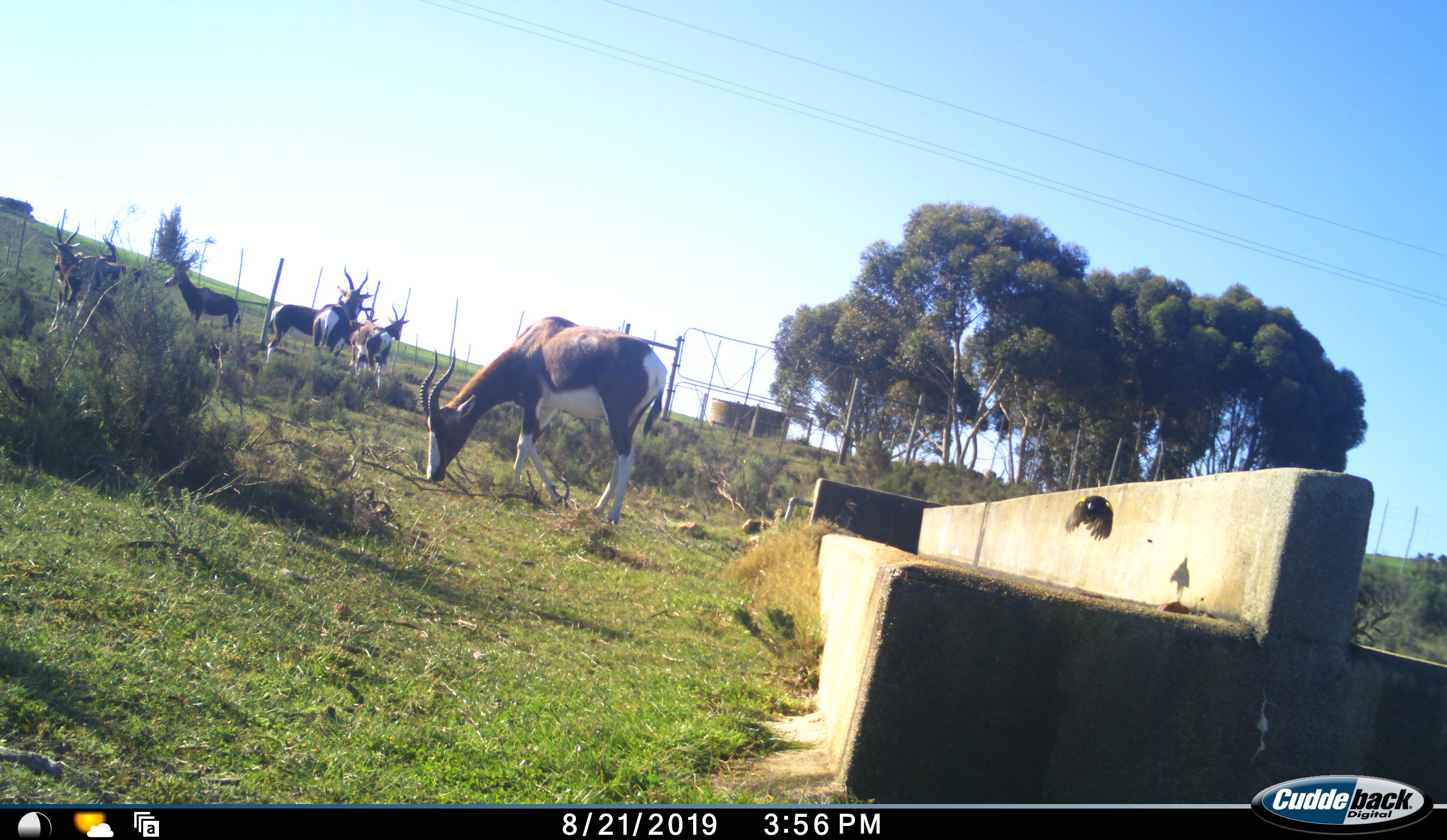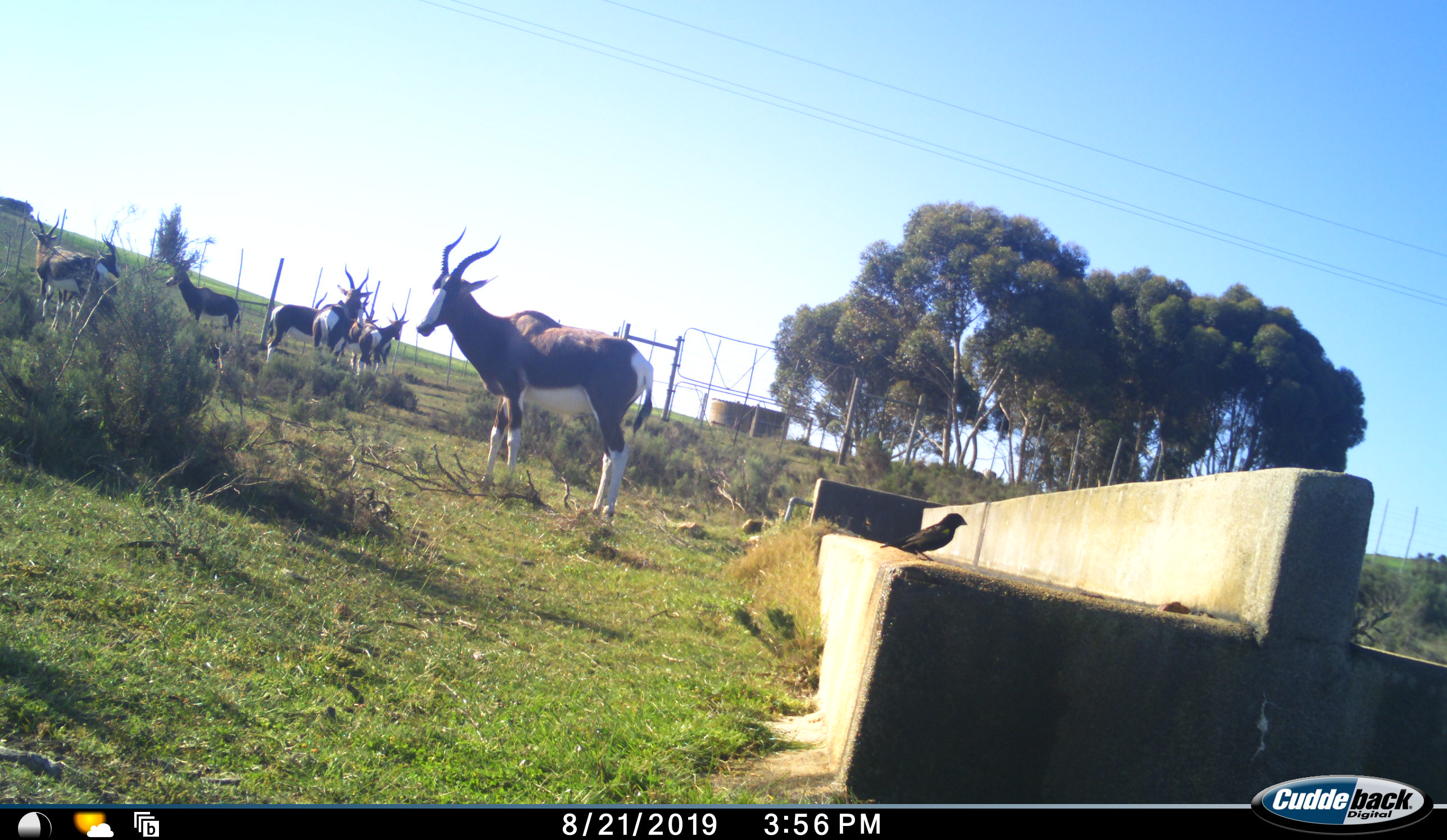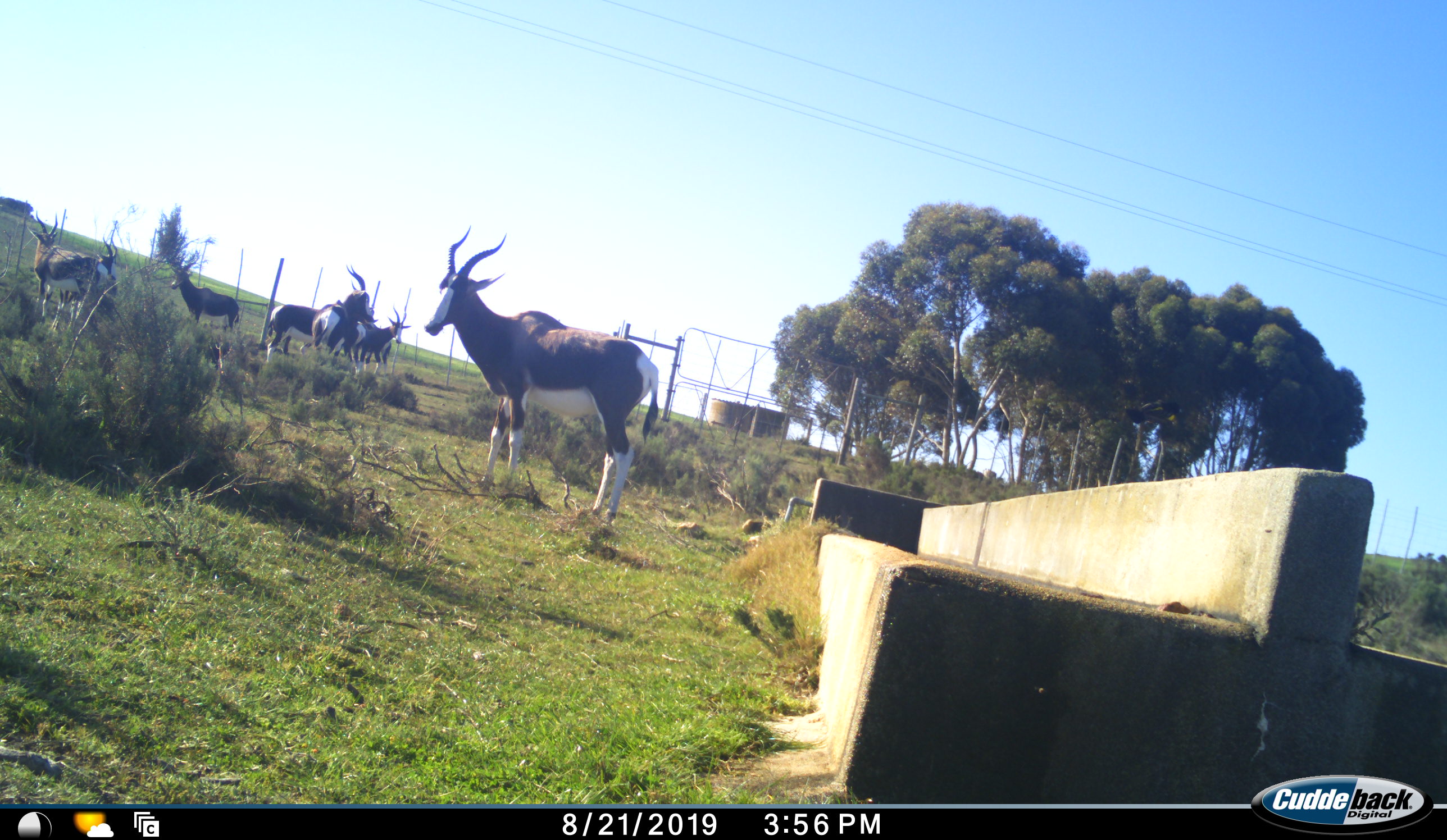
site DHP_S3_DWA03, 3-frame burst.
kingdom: Animalia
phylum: Chordata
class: Aves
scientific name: Aves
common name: bird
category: birdother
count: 1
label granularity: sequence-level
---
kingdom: Animalia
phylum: Chordata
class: Mammalia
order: Artiodactyla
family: Bovidae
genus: Damaliscus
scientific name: Damaliscus pygargus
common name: bontebok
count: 8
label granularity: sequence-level